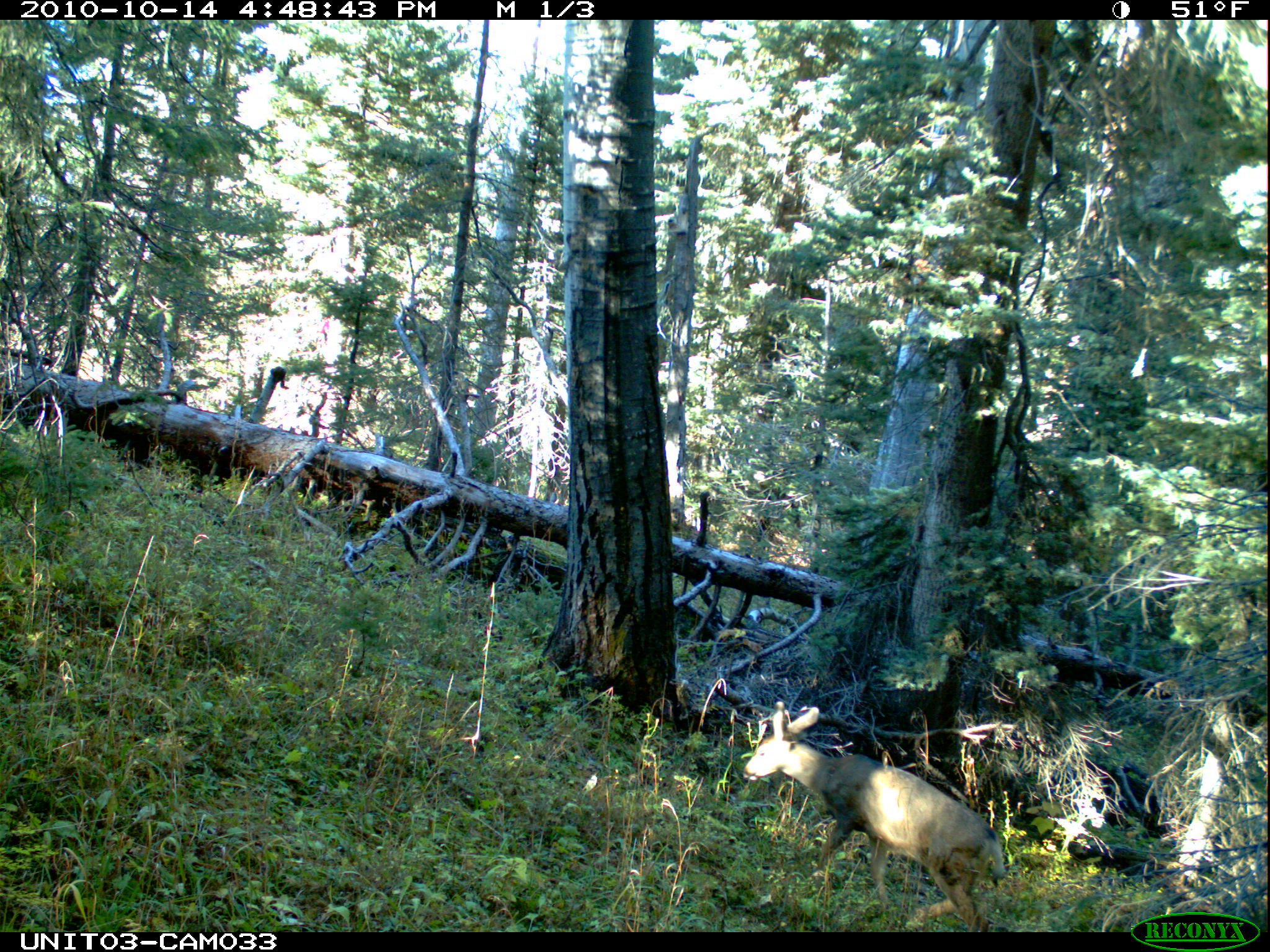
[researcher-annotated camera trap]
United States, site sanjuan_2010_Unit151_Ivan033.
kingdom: Animalia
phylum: Chordata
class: Mammalia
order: Artiodactyla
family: Cervidae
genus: Odocoileus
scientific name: Odocoileus hemionus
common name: mule deer